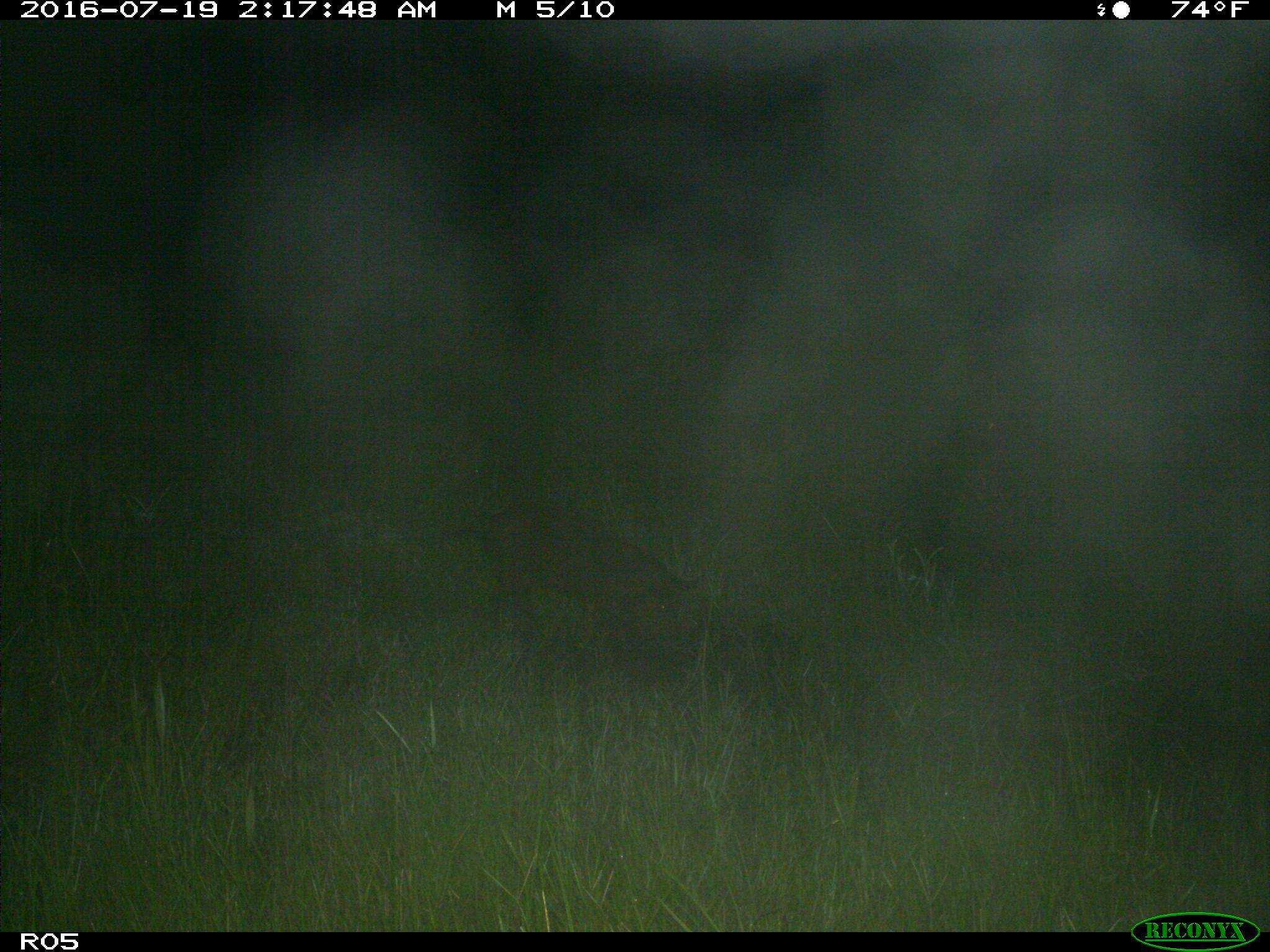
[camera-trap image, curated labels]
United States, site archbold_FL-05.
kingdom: Animalia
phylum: Chordata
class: Mammalia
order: Artiodactyla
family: Suidae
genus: Sus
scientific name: Sus scrofa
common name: wild boar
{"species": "Sus scrofa (wild boar)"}